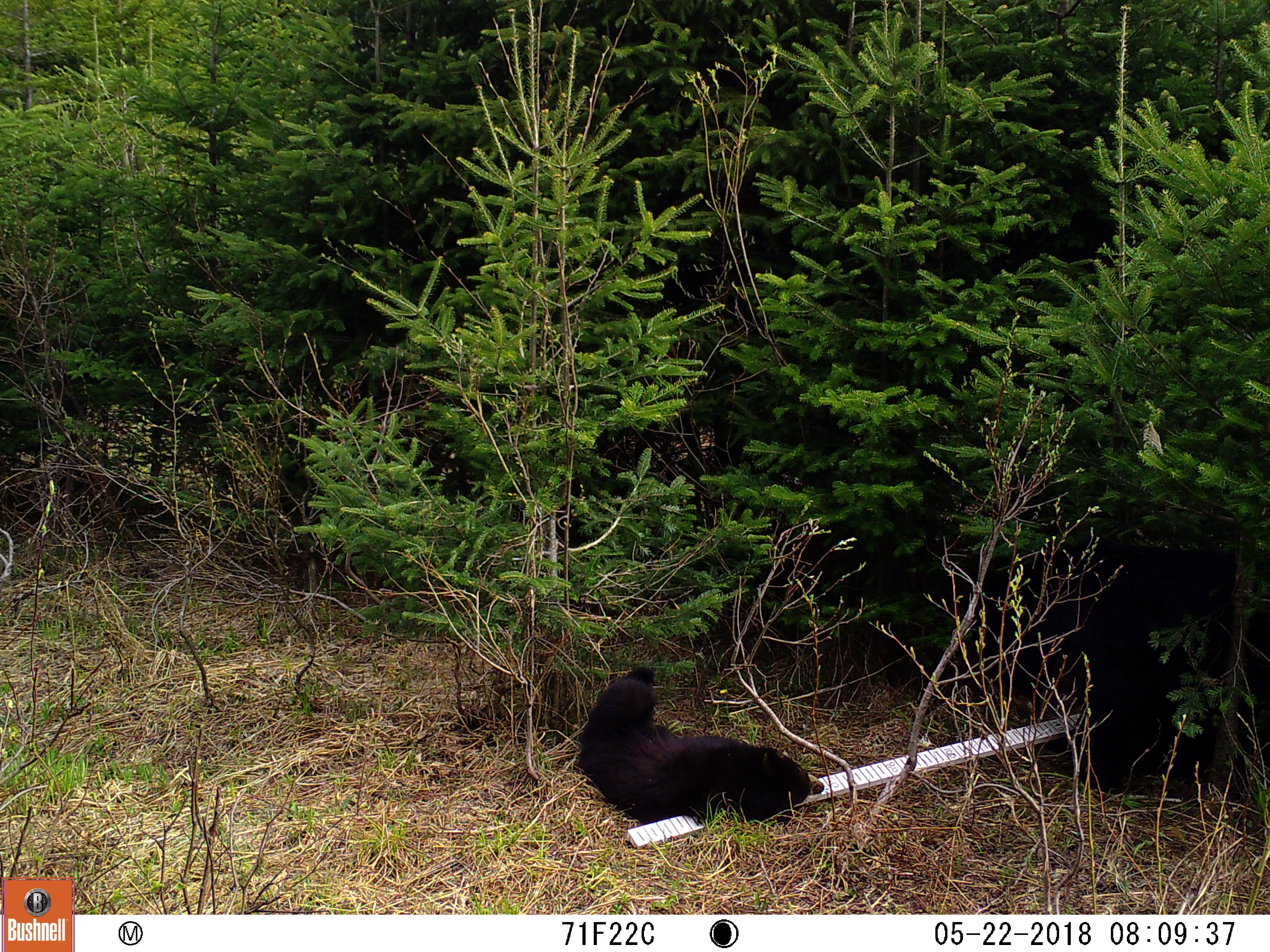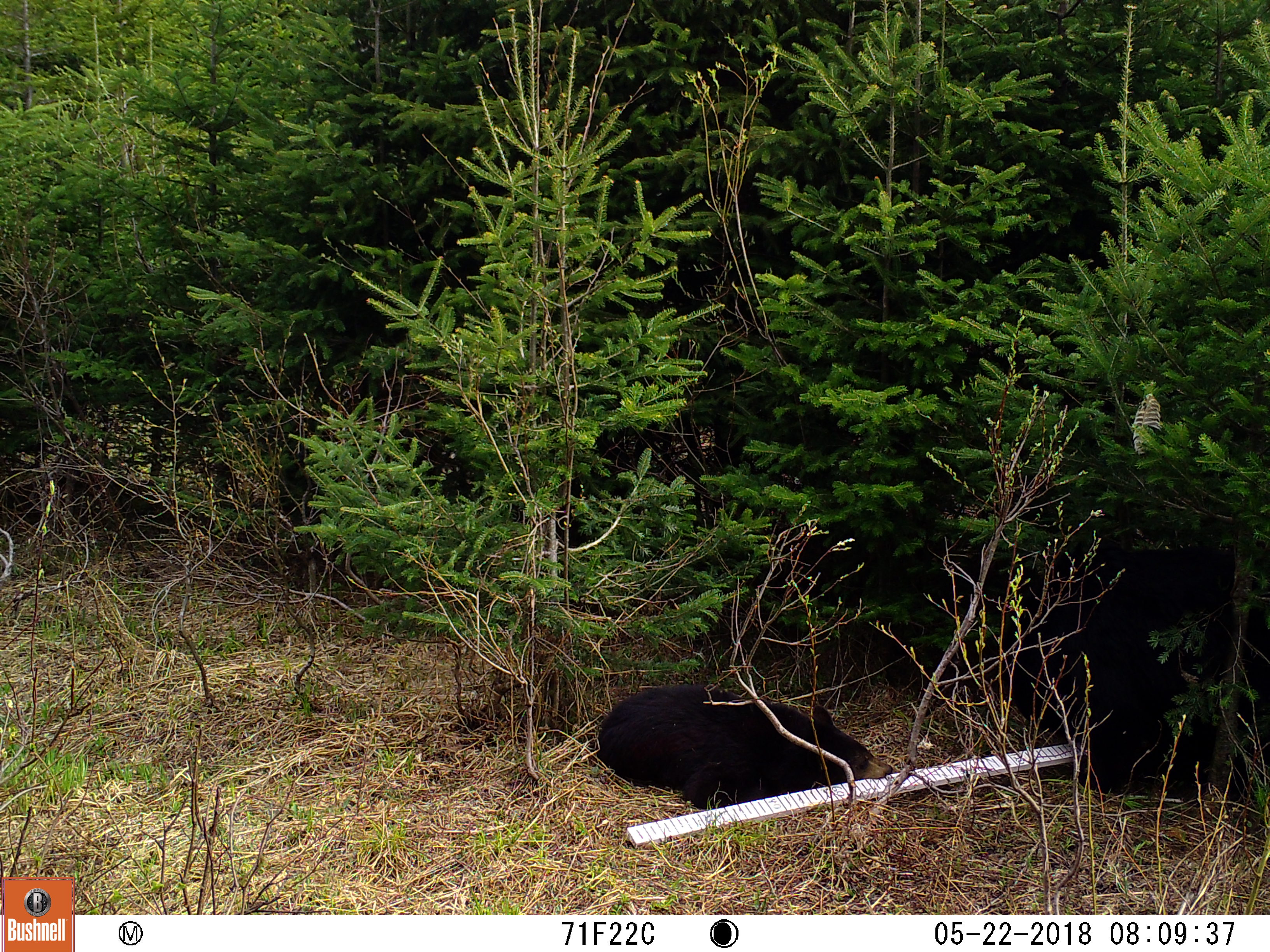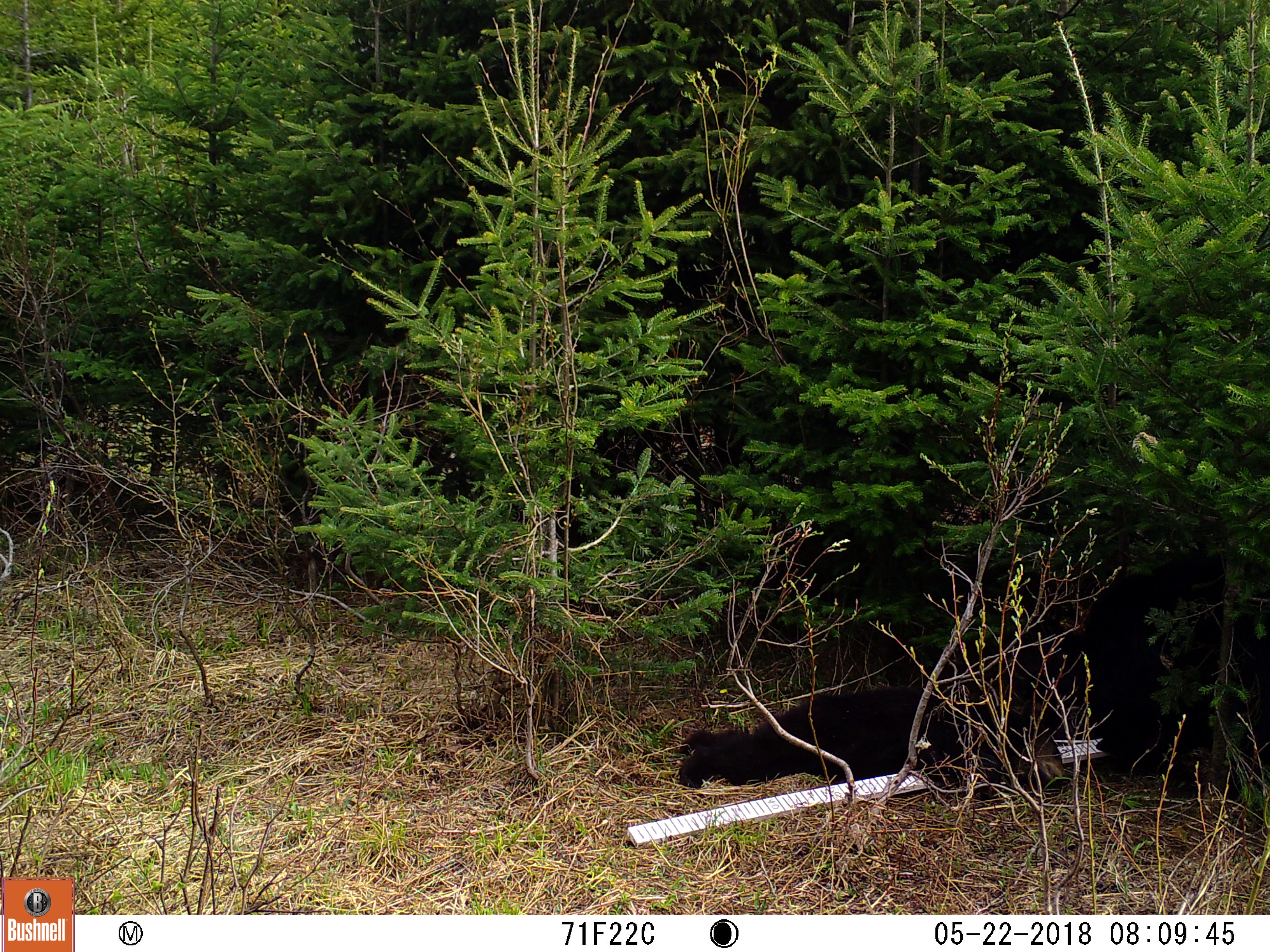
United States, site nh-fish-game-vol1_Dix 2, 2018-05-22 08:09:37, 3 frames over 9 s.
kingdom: Animalia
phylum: Chordata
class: Mammalia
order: Carnivora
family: Ursidae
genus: Ursus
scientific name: Ursus americanus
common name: black bear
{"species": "black bear (Ursus americanus)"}